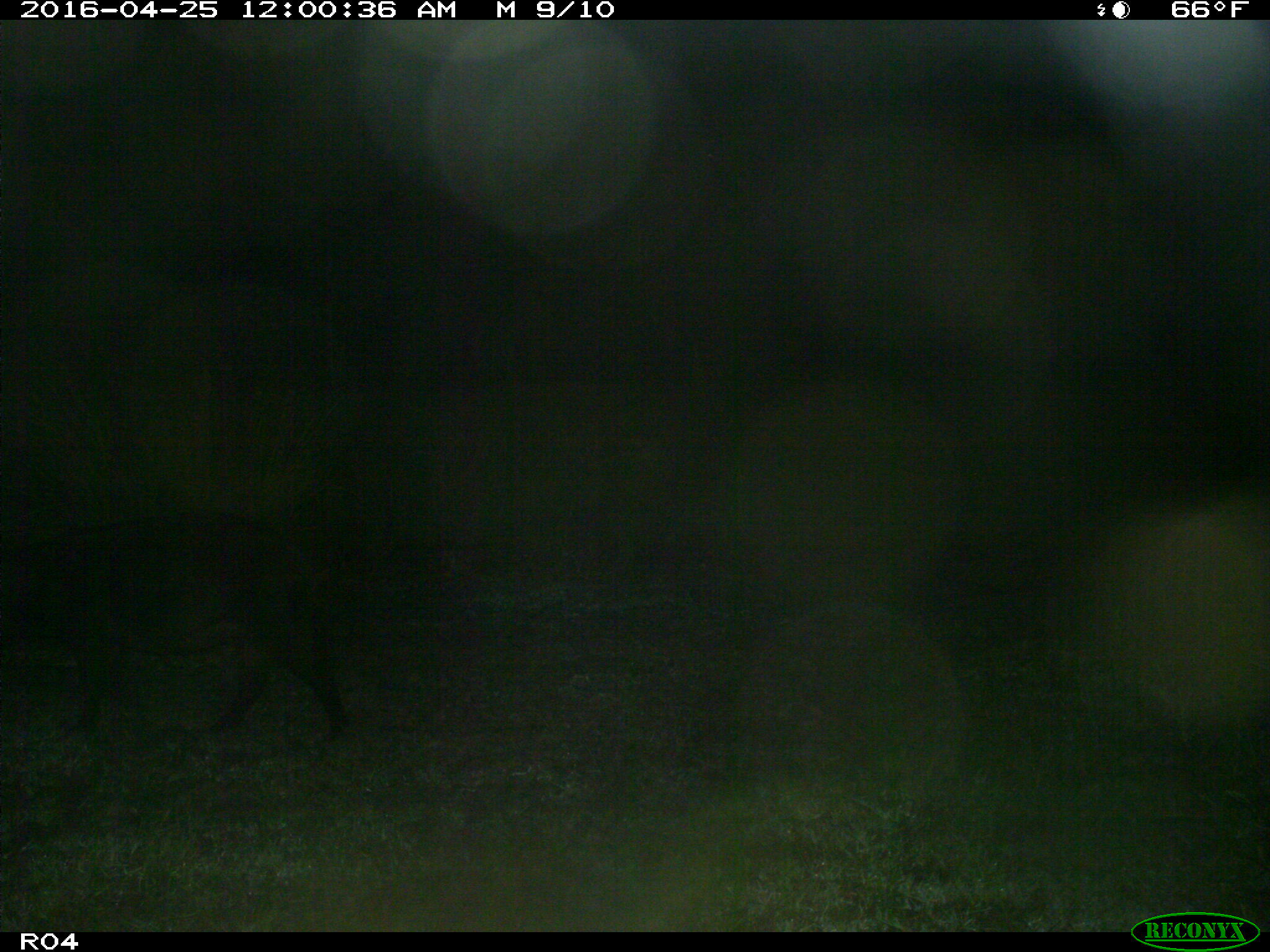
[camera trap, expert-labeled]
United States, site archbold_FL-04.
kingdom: Animalia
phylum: Chordata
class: Mammalia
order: Artiodactyla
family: Suidae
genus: Sus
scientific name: Sus scrofa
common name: wild boar